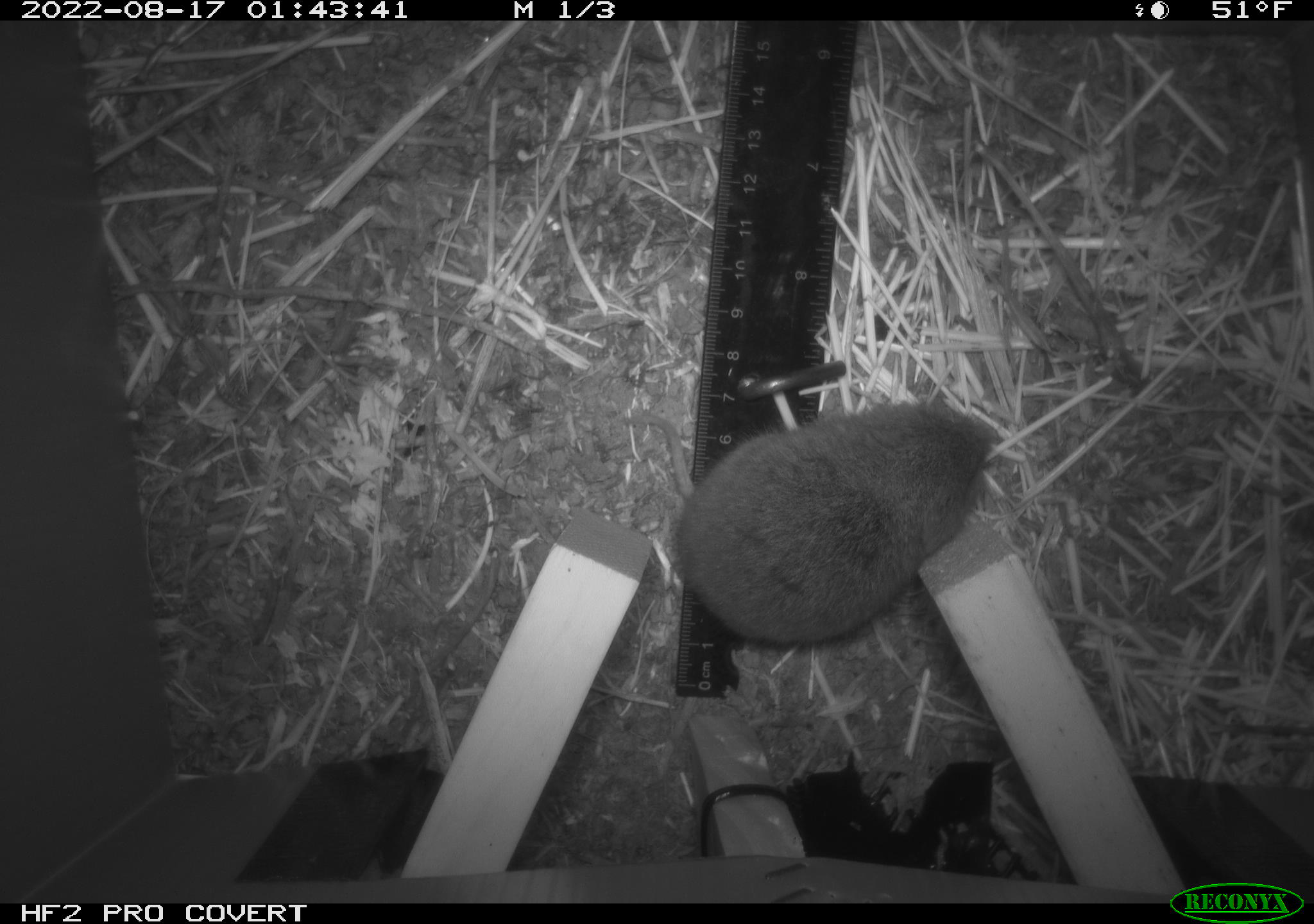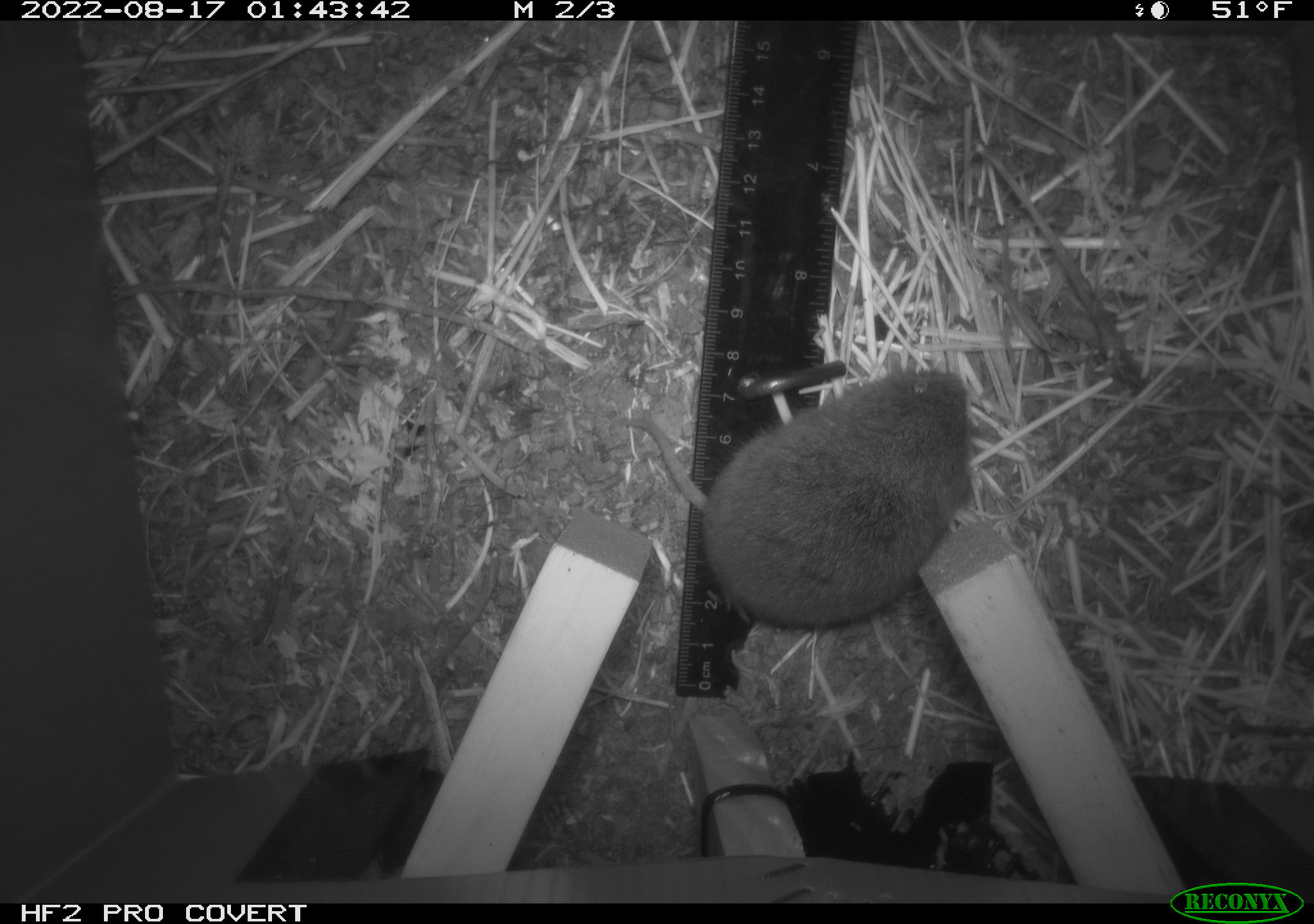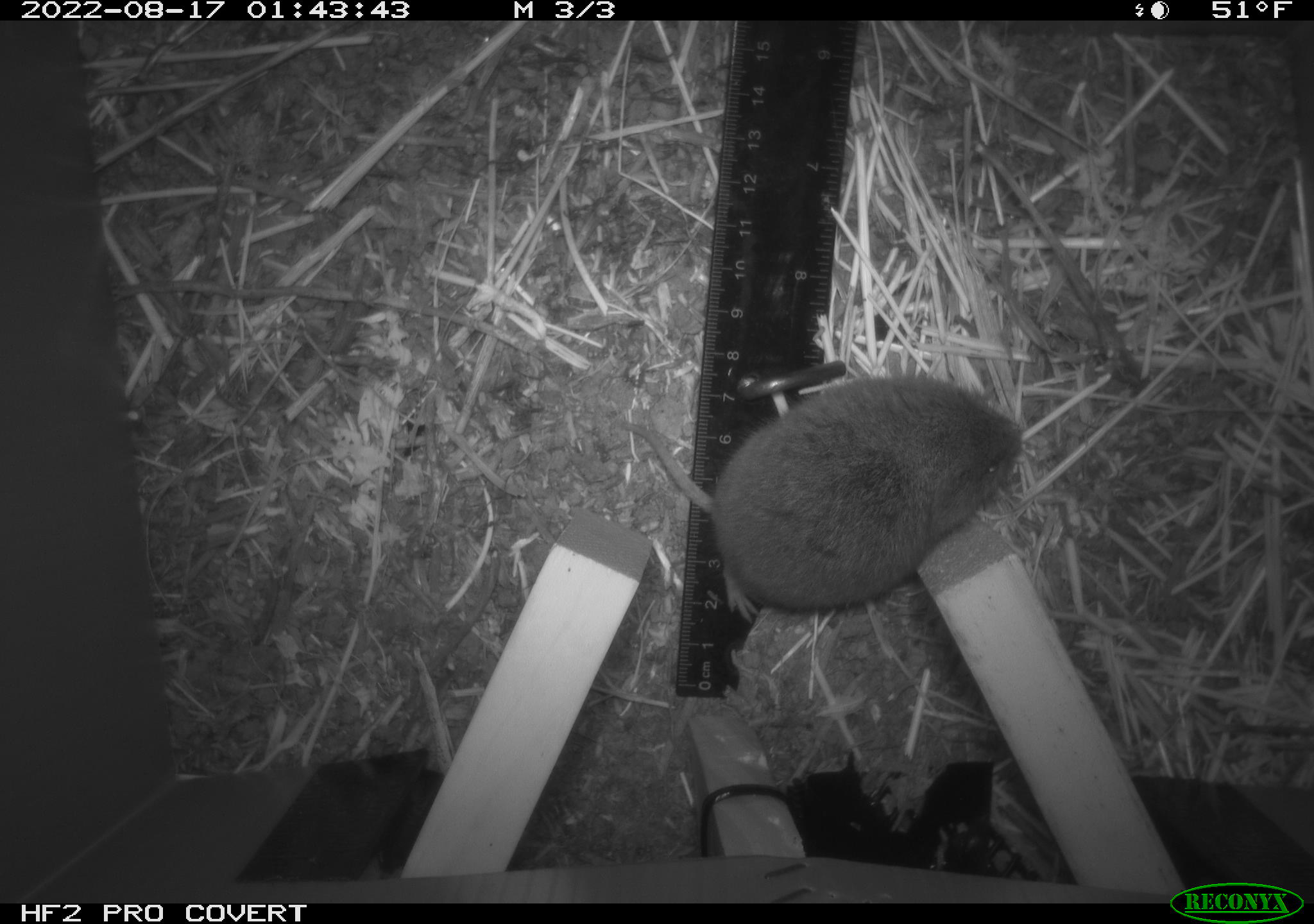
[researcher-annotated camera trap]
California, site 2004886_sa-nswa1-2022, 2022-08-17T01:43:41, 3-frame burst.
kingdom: Animalia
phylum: Chordata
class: Mammalia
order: Rodentia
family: Cricetidae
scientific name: Cricetidae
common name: hamsters, voles, lemmings, and allies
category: cricetidae family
Cricetidae family (hamsters, voles, lemmings, and allies) (Cricetidae).